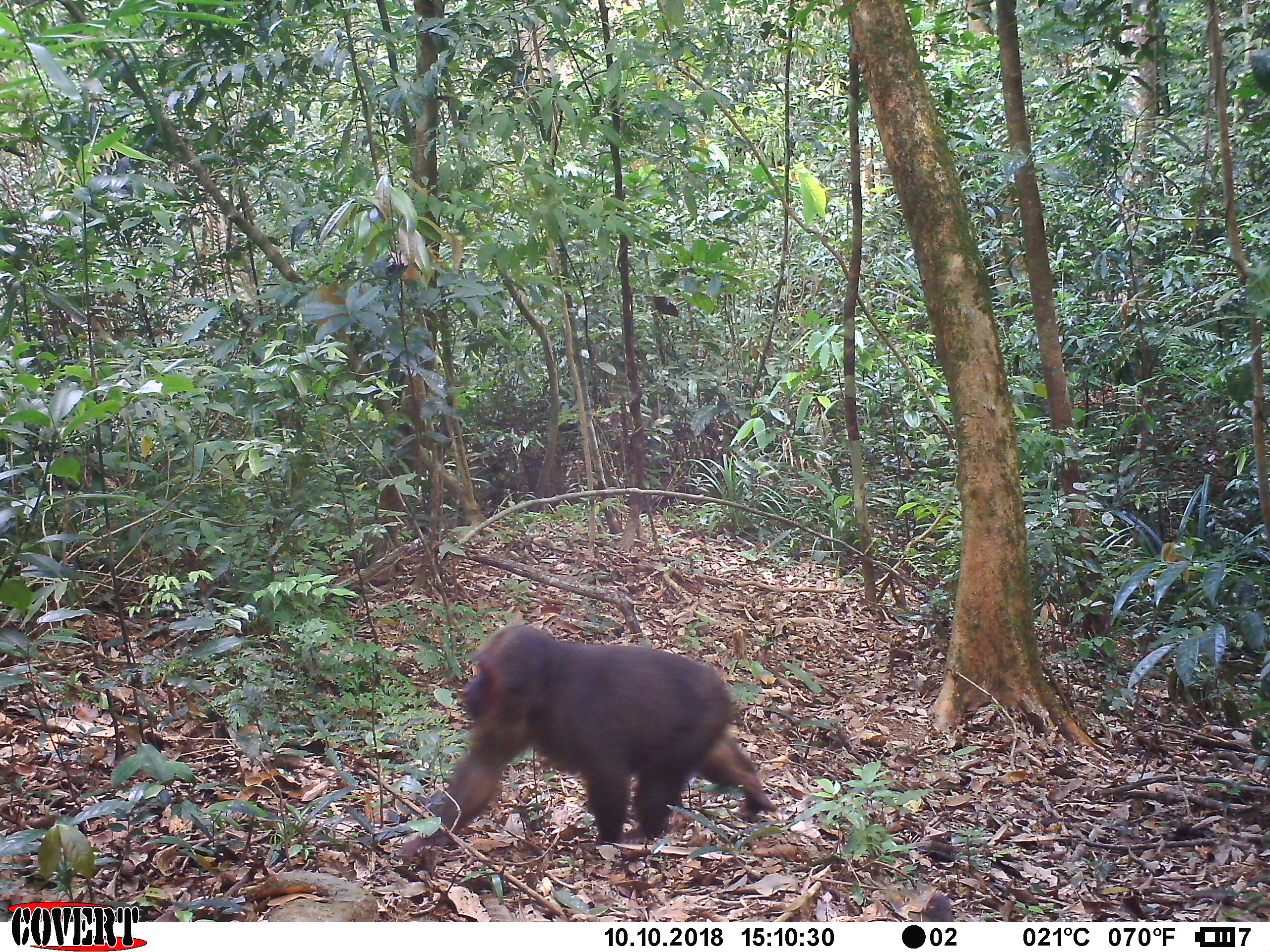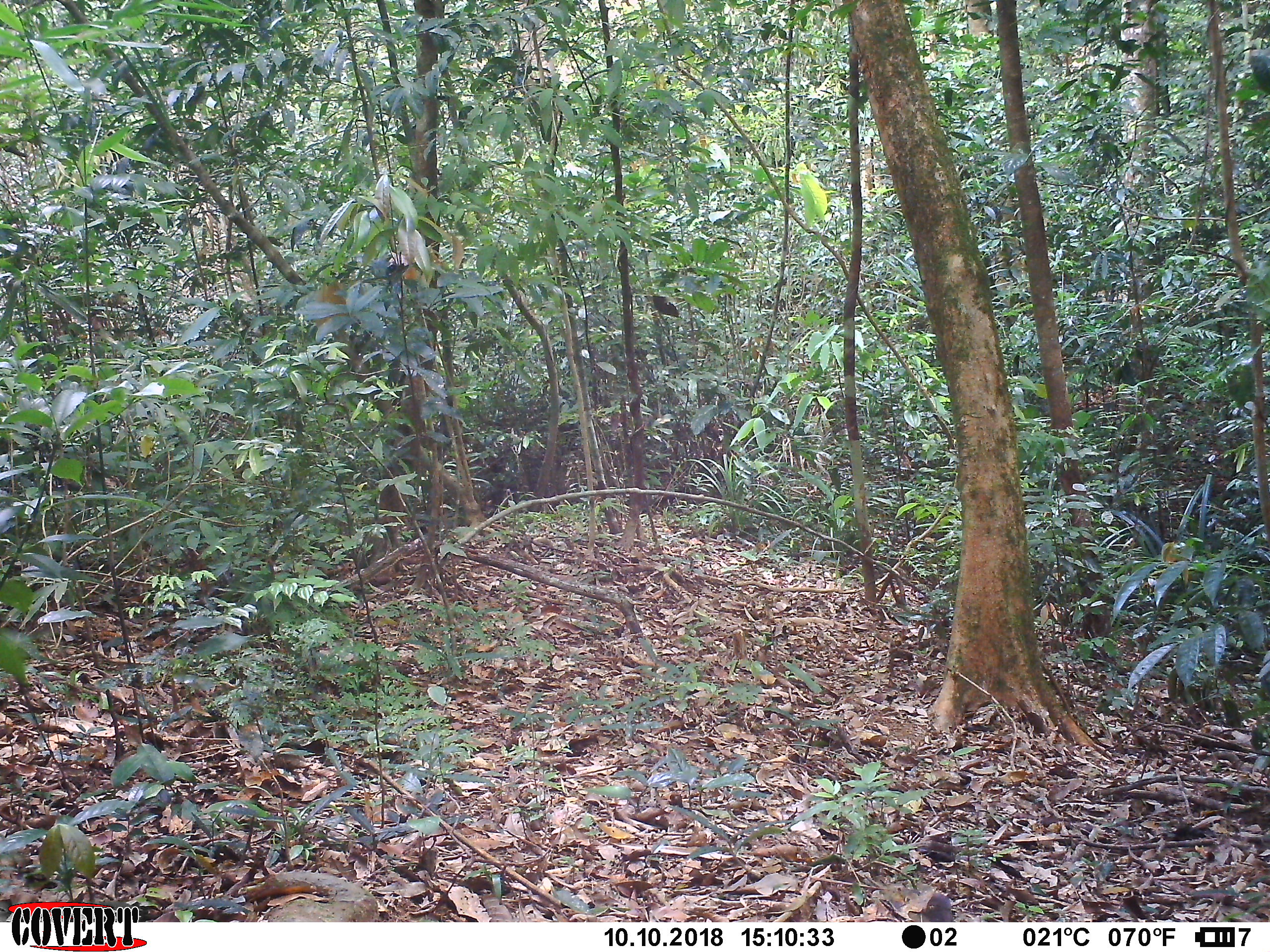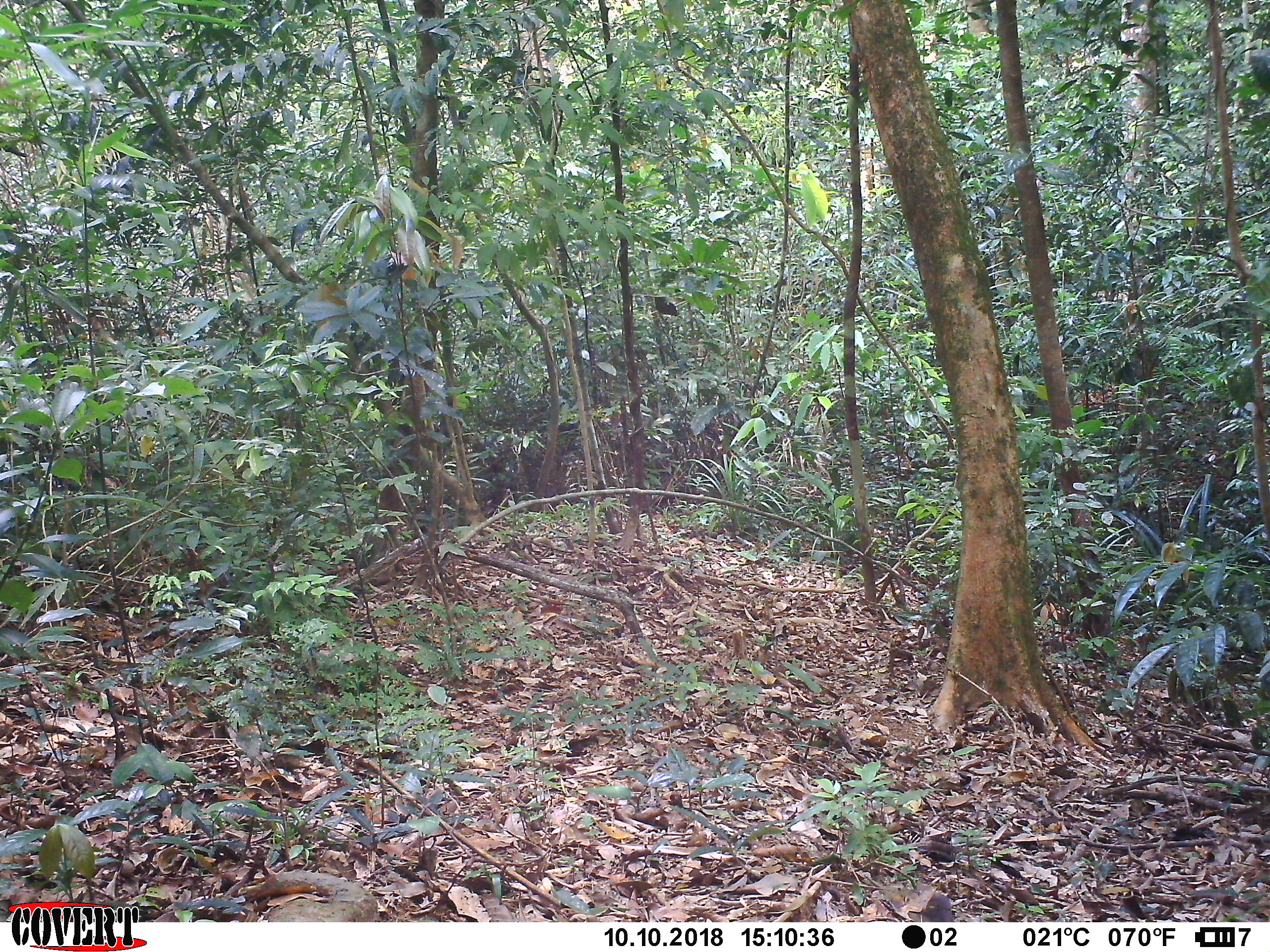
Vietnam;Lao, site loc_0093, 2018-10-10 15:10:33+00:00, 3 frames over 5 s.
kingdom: Animalia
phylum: Chordata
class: Mammalia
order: Primates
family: Cercopithecidae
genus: Macaca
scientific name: Macaca arctoides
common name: stump-tailed macaque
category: stump tailed macaque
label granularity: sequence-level